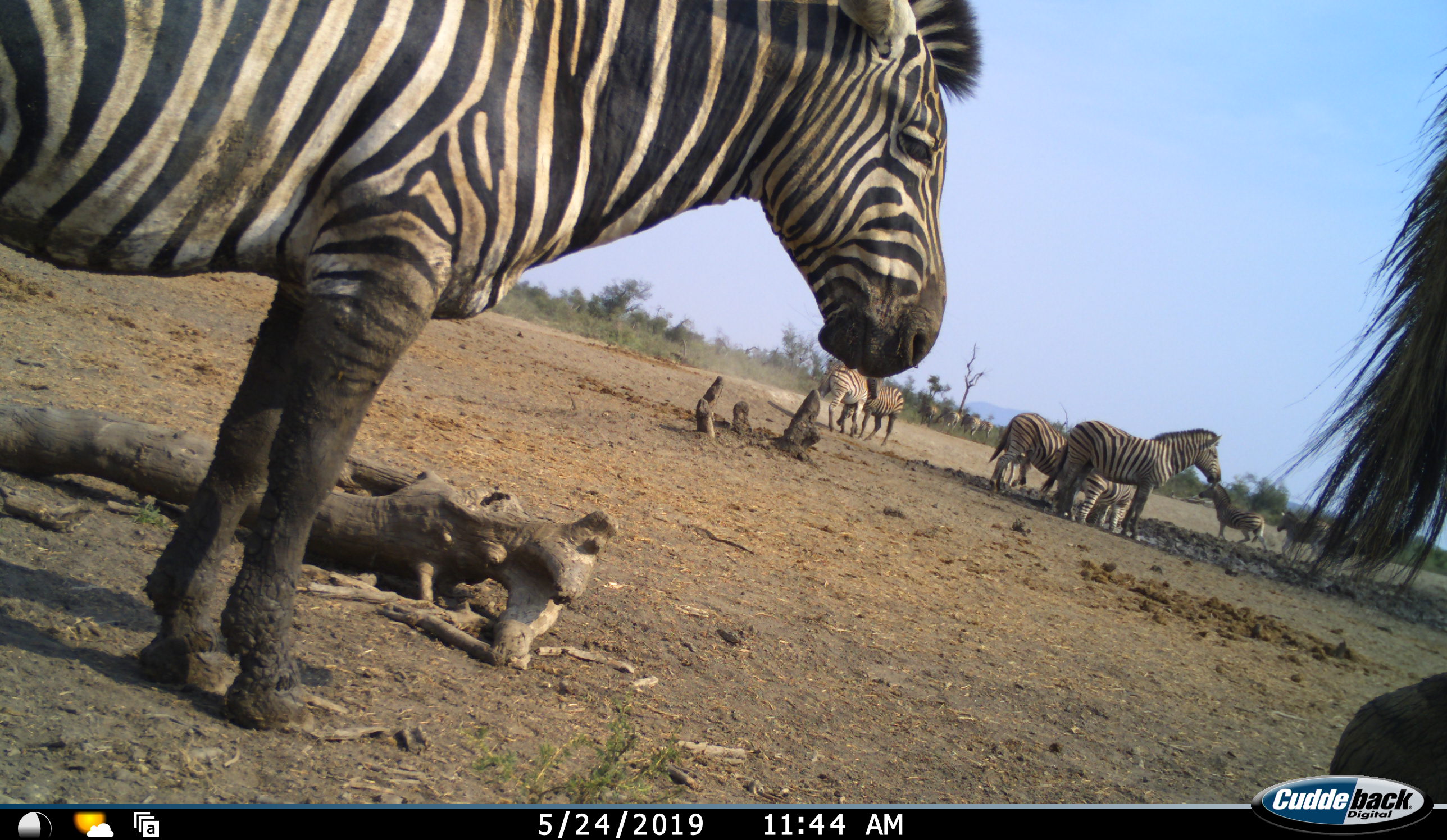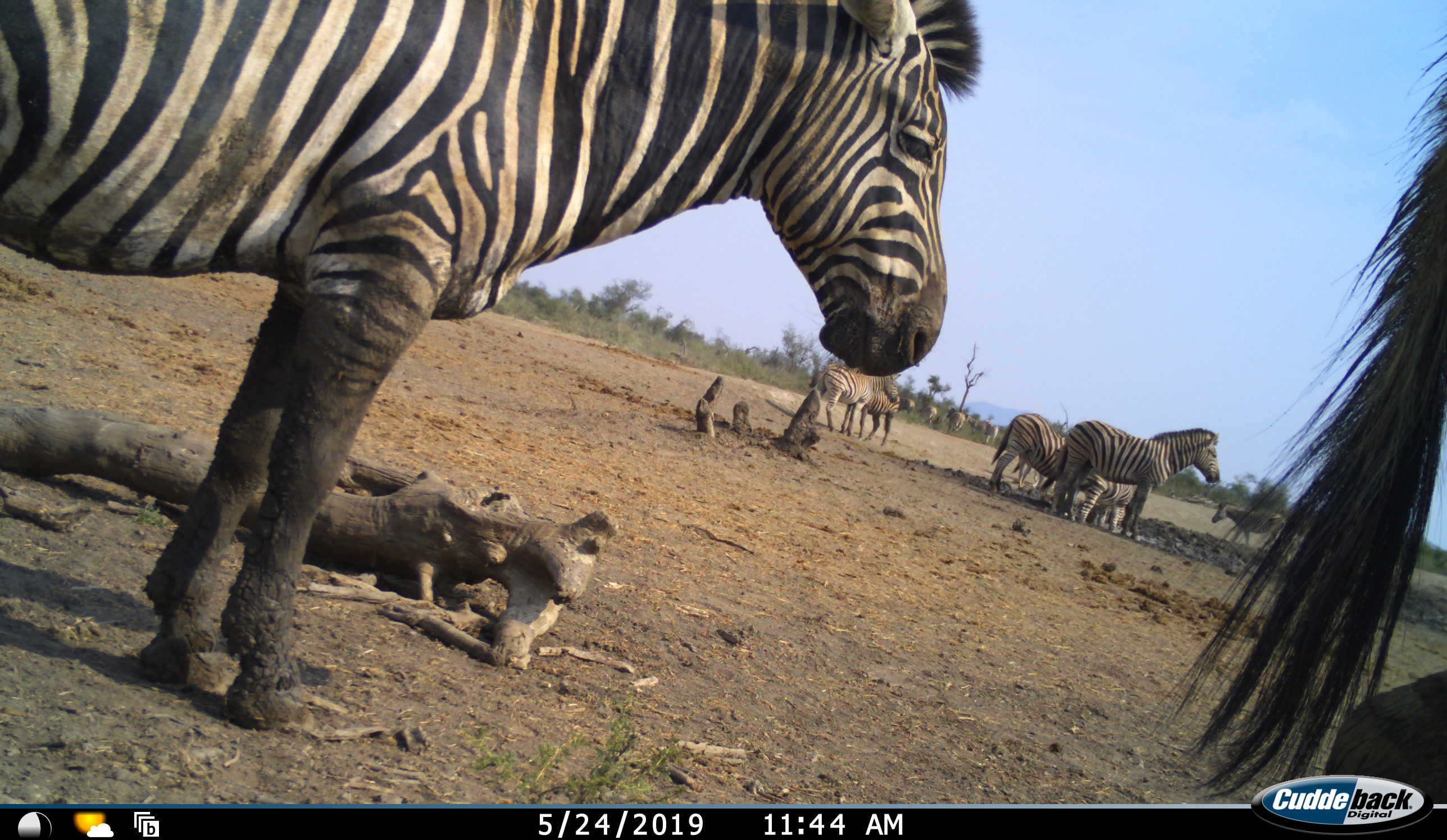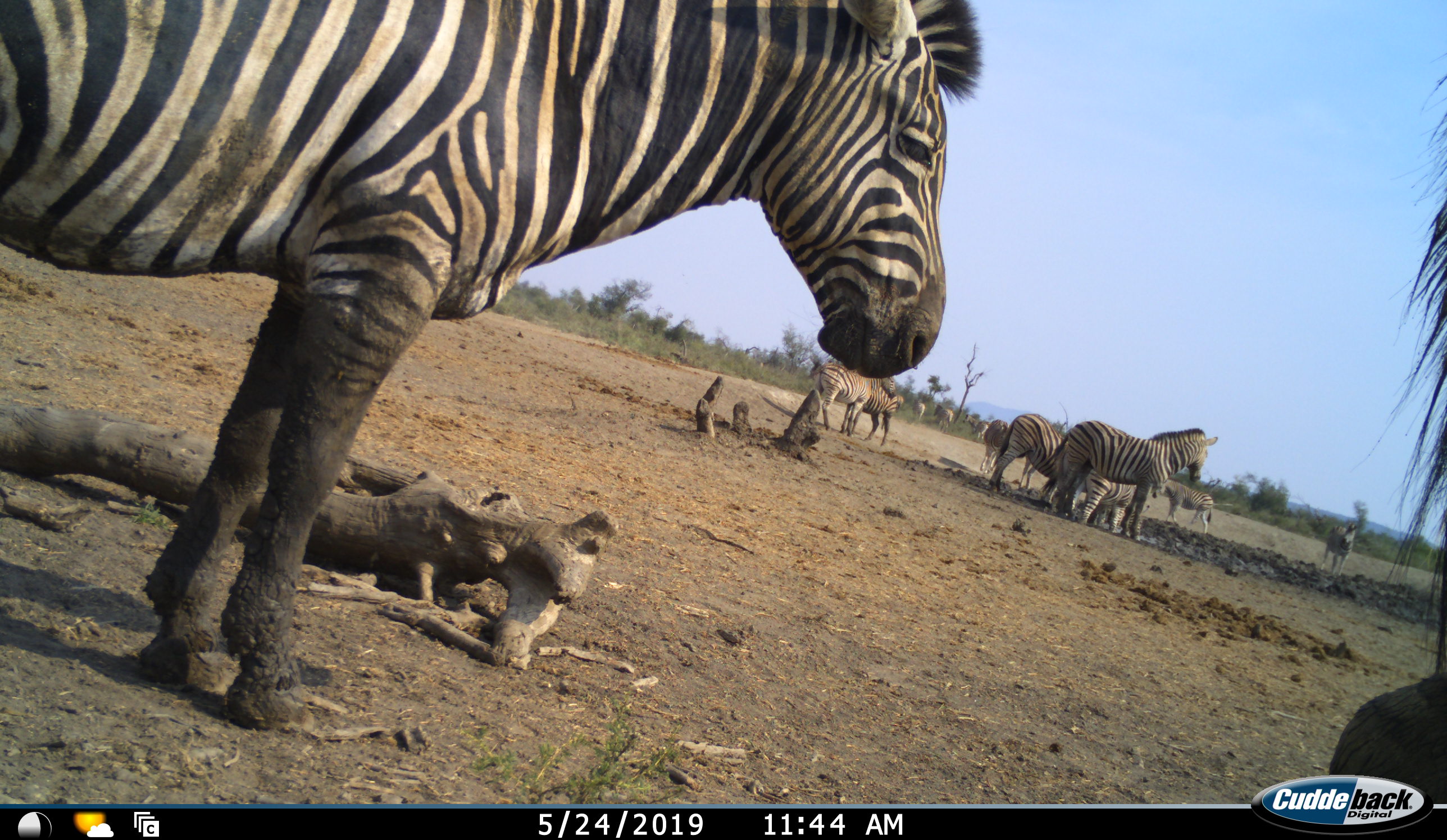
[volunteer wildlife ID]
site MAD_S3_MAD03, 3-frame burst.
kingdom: Animalia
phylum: Chordata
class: Mammalia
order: Perissodactyla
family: Equidae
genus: Equus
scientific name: Equus quagga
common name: plains zebra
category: zebraplains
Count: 11-50.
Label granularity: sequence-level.